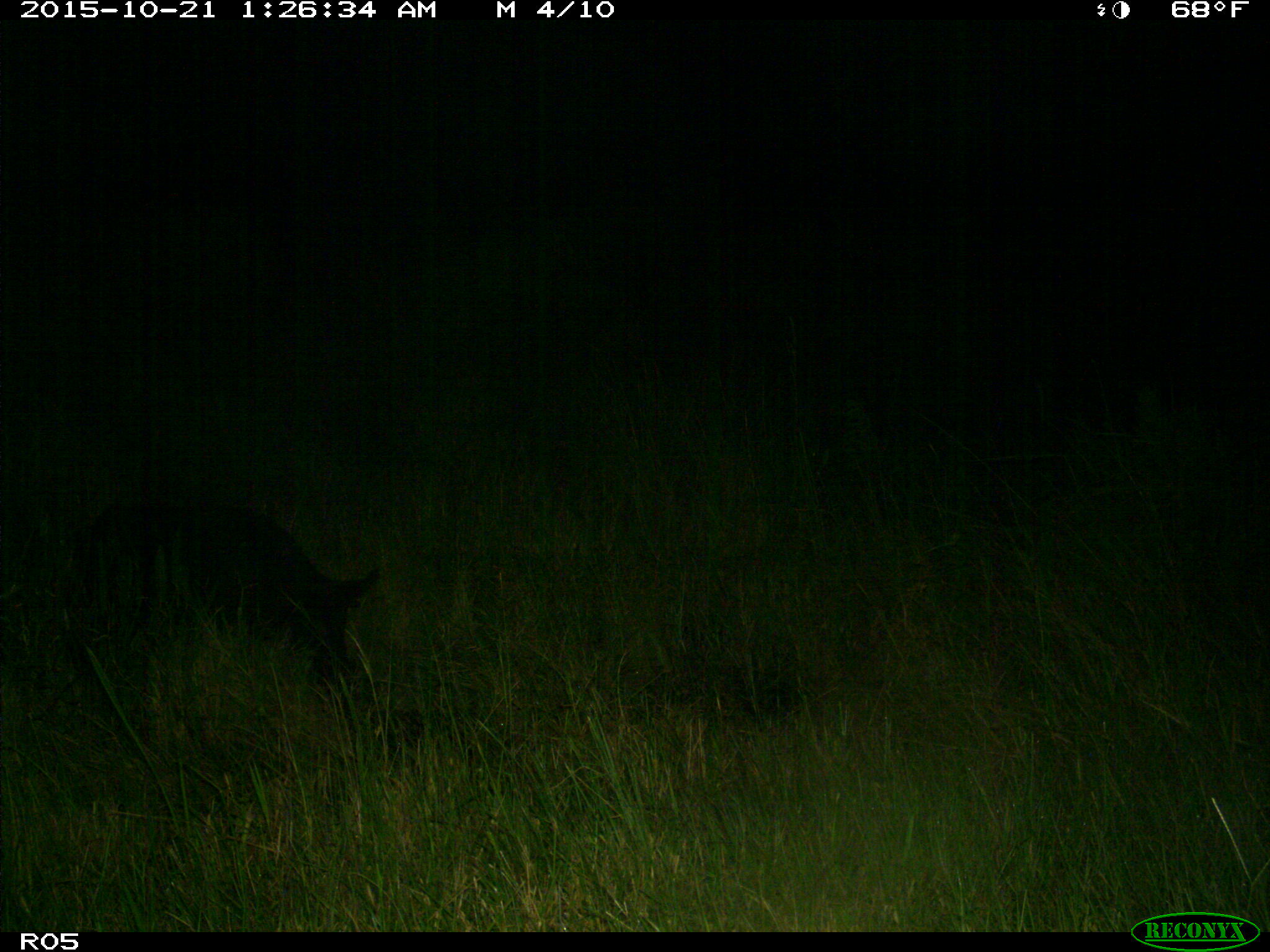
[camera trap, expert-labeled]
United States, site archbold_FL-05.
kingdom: Animalia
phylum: Chordata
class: Mammalia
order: Artiodactyla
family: Suidae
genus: Sus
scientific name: Sus scrofa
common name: wild boar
Sus scrofa (wild boar).